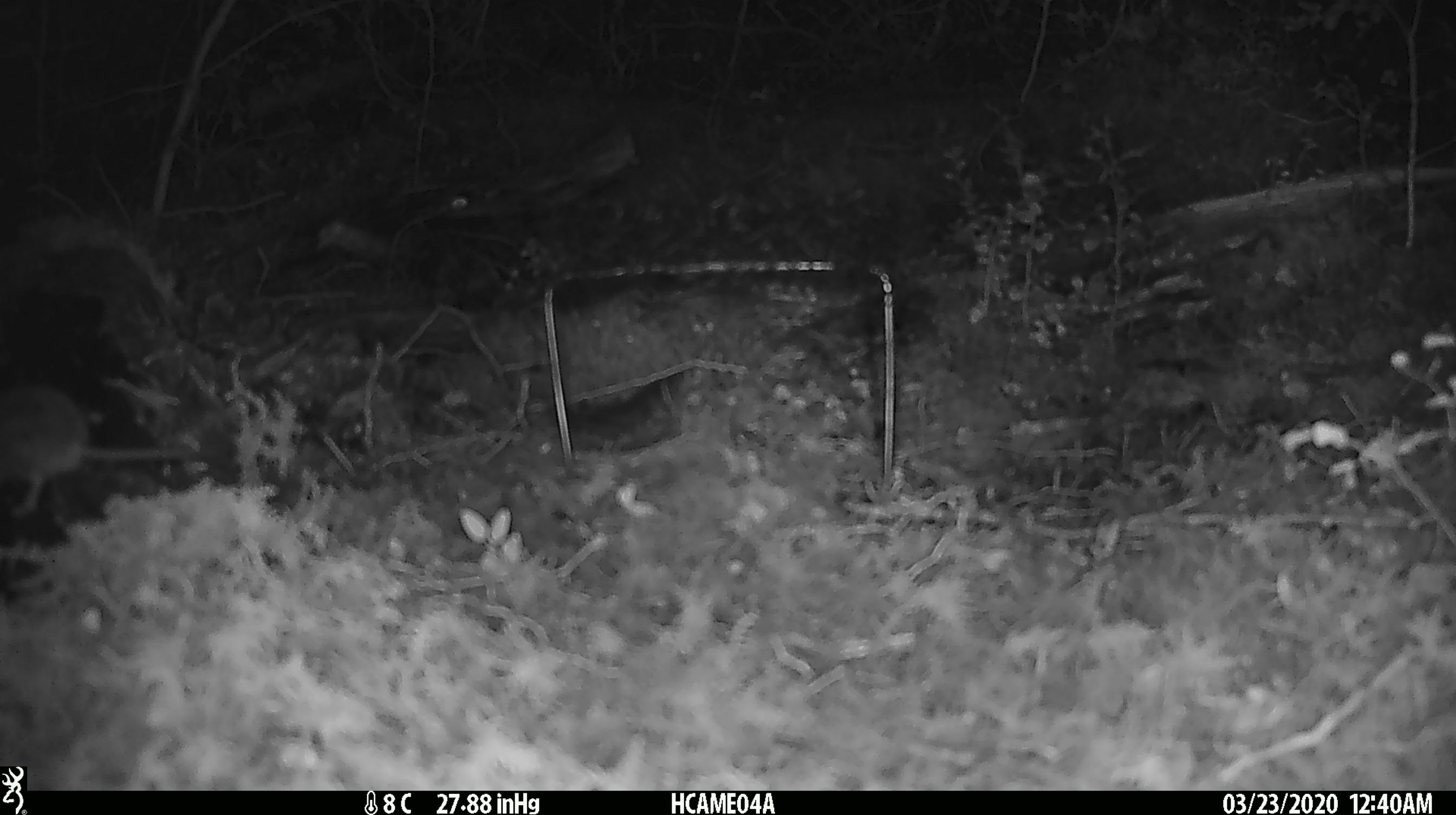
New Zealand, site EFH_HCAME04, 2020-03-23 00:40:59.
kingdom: Animalia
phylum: Chordata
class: Mammalia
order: Rodentia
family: Muridae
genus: Mus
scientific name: Mus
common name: mouse